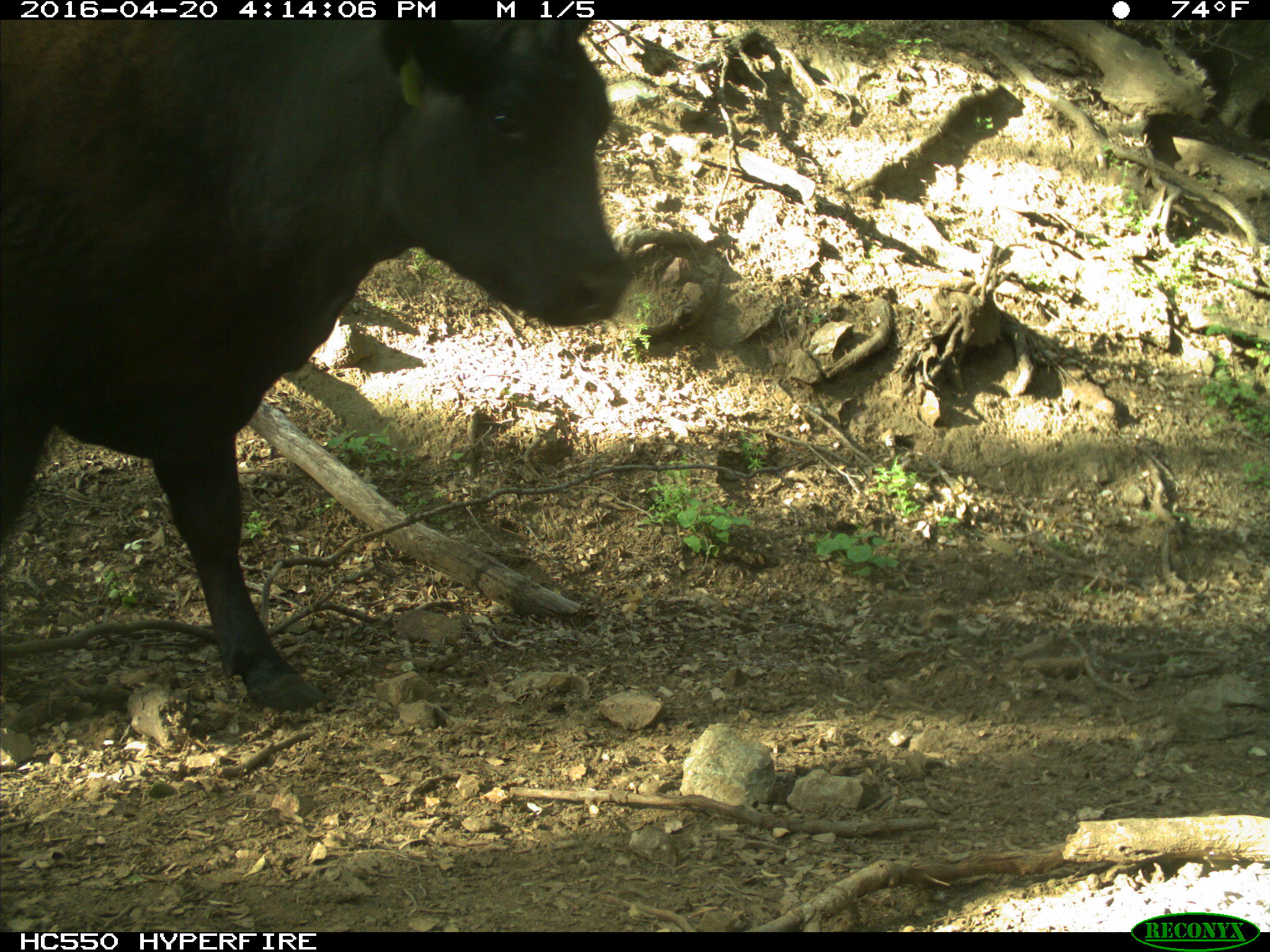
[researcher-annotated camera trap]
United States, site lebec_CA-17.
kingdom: Animalia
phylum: Chordata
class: Mammalia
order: Artiodactyla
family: Bovidae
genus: Bos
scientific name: Bos taurus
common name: domestic cow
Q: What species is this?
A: Bos taurus (domestic cow).